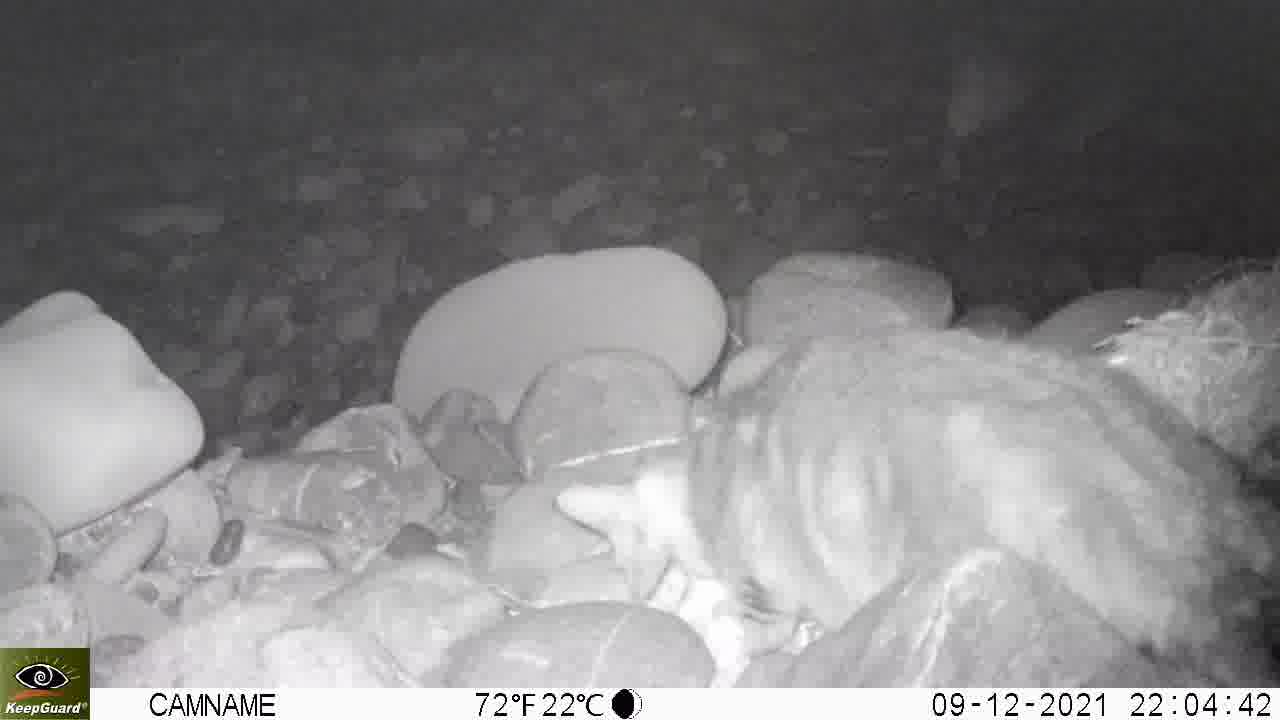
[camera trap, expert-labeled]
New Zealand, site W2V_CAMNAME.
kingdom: Animalia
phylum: Chordata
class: Mammalia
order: Carnivora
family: Felidae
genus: Felis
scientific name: Felis catus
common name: domestic cat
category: cat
Cat (domestic cat) (Felis catus).